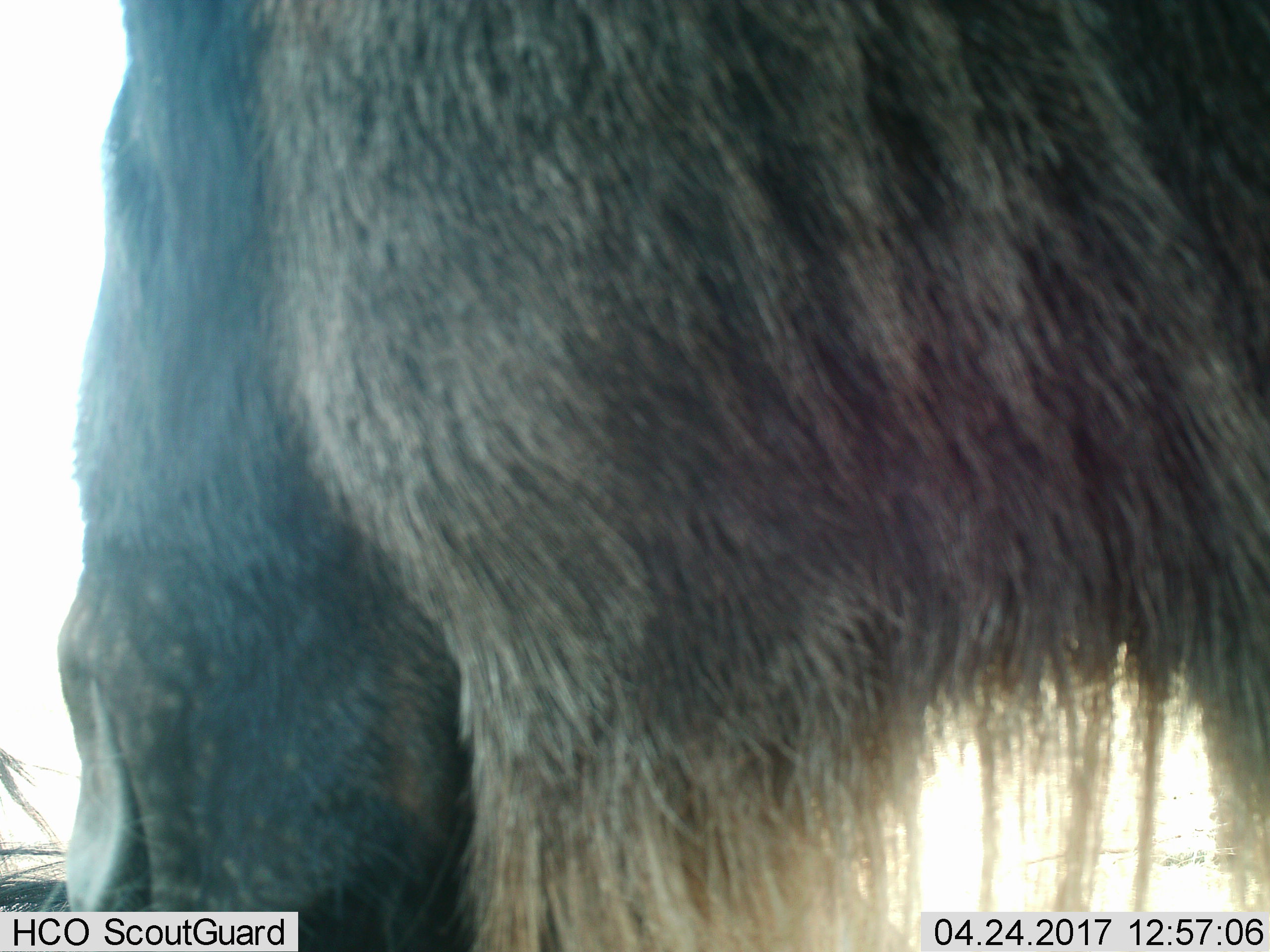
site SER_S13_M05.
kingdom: Animalia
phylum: Chordata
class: Mammalia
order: Artiodactyla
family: Bovidae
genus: Connochaetes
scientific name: Connochaetes taurinus taurinus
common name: blue wildebeest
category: wildebeestblue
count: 1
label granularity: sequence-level